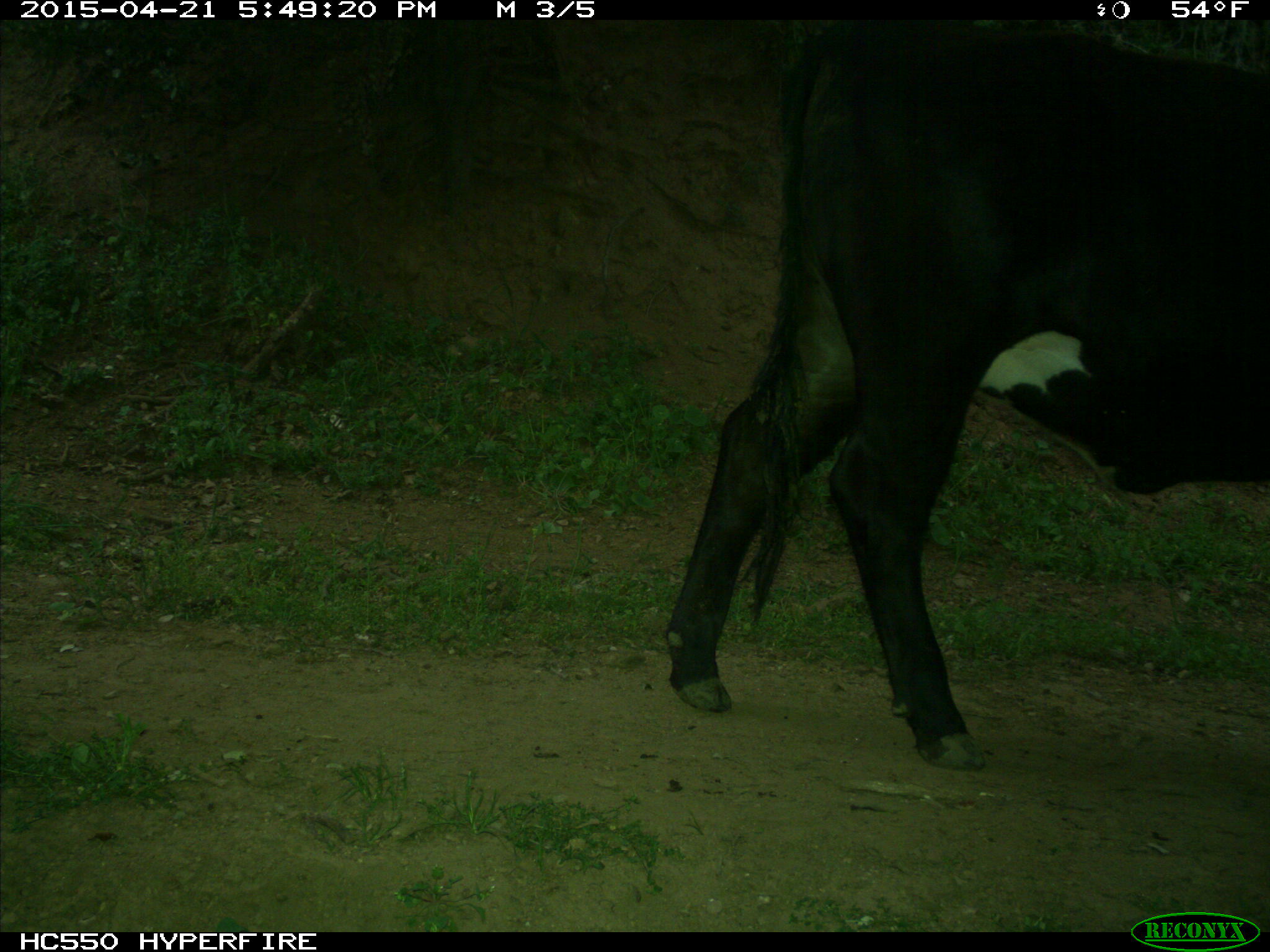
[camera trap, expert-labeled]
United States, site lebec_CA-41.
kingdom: Animalia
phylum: Chordata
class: Mammalia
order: Artiodactyla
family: Bovidae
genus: Bos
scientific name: Bos taurus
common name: domestic cow